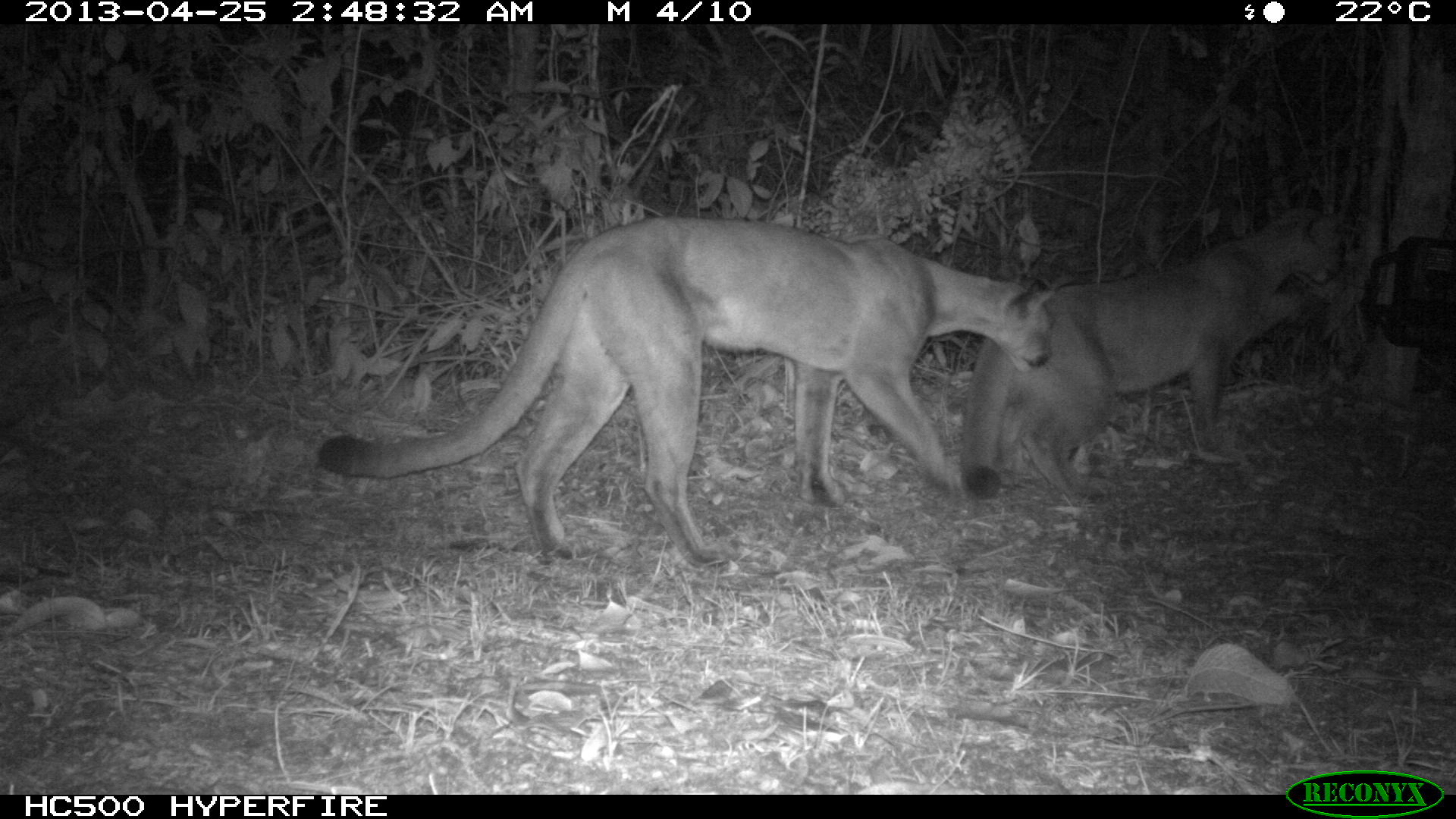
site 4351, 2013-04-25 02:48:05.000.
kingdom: Animalia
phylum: Chordata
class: Mammalia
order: Carnivora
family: Felidae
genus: Puma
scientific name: Puma concolor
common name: mountain lion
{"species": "Puma concolor (mountain lion)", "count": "2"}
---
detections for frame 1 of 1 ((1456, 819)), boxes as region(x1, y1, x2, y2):
puma concolor: region(313, 211, 1052, 570); region(954, 202, 1349, 504)